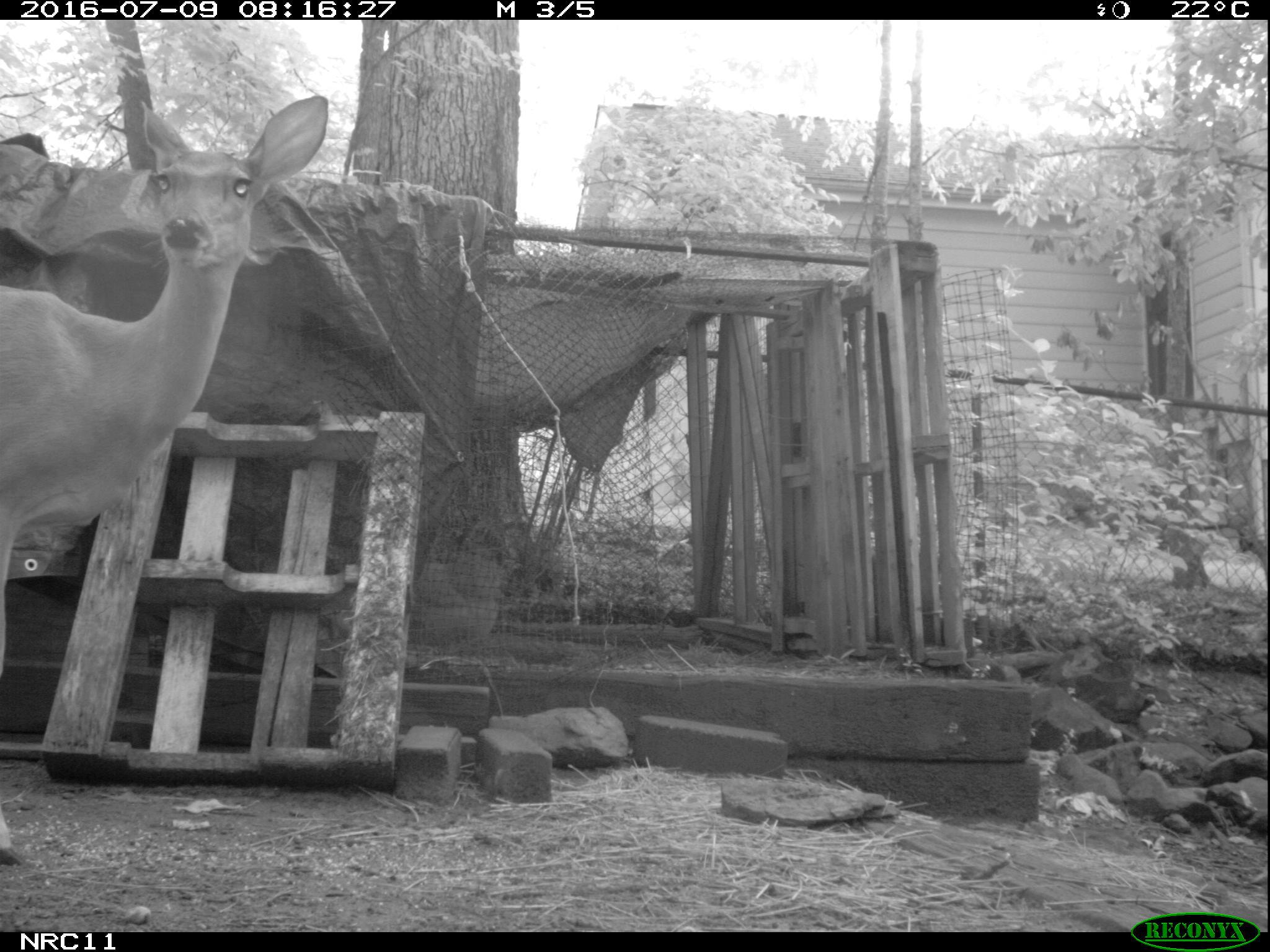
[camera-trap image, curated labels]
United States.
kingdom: Animalia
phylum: Chordata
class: Mammalia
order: Artiodactyla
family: Cervidae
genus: Odocoileus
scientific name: Odocoileus virginianus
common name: white-tailed deer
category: White Tailed Deer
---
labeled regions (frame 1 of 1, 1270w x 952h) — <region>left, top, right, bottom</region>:
White Tailed Deer: <region>0, 91, 342, 599</region>